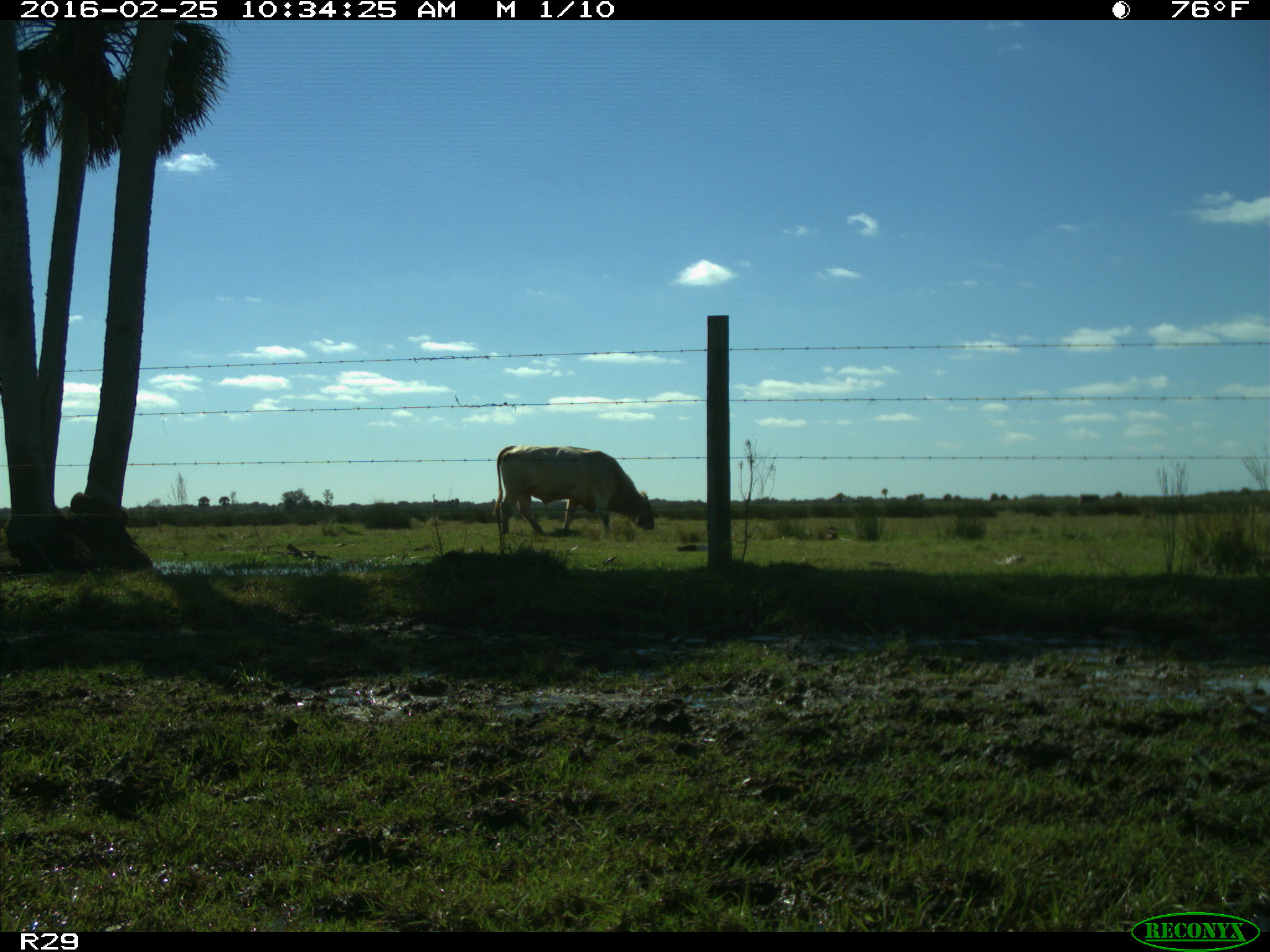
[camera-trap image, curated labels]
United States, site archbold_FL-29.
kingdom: Animalia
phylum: Chordata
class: Mammalia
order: Artiodactyla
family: Bovidae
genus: Bos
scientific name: Bos taurus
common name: domestic cow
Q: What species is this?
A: Bos taurus (domestic cow).